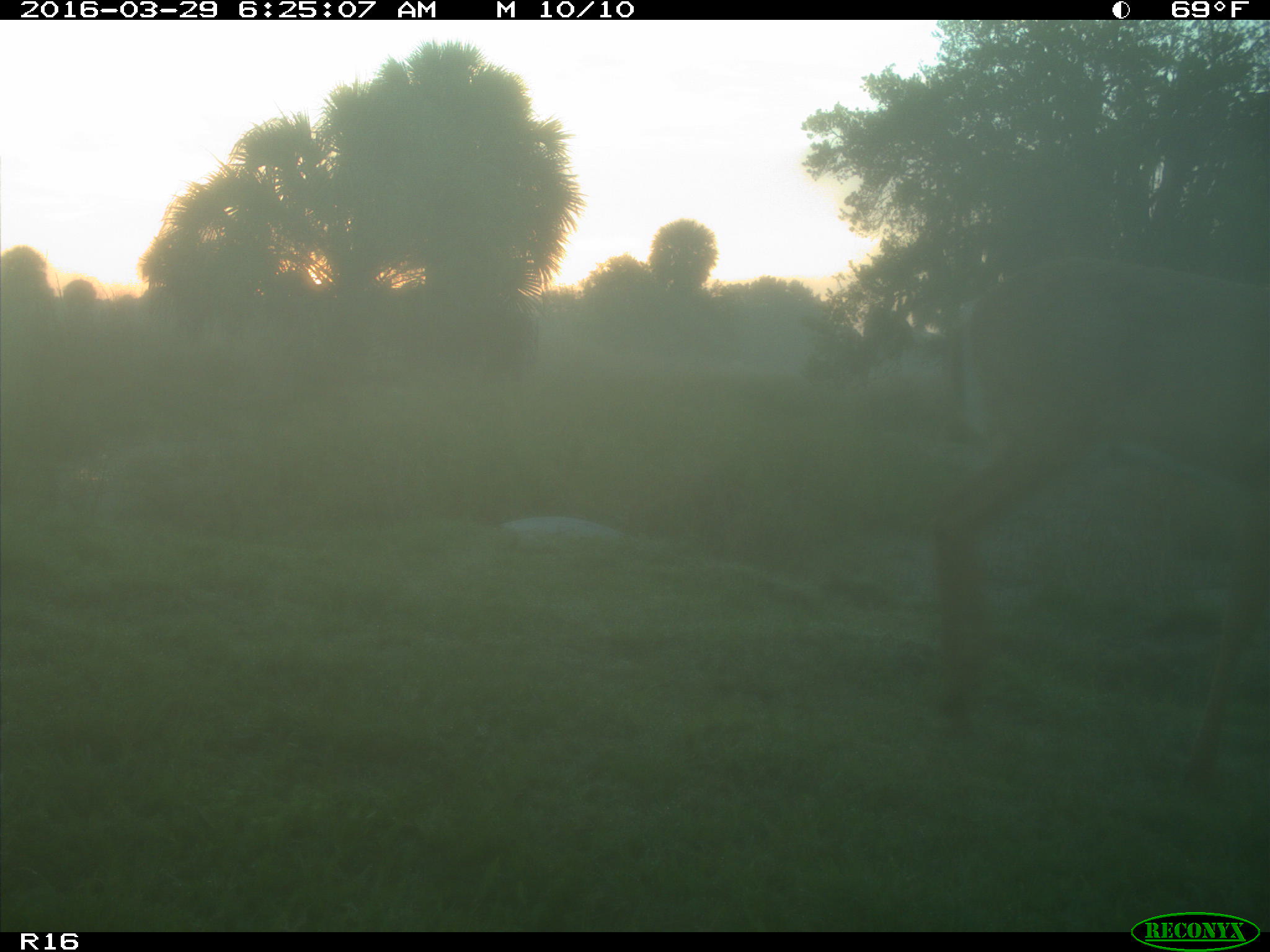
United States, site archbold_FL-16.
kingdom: Animalia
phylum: Chordata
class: Mammalia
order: Artiodactyla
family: Cervidae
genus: Odocoileus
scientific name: Odocoileus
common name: deer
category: unidentified deer